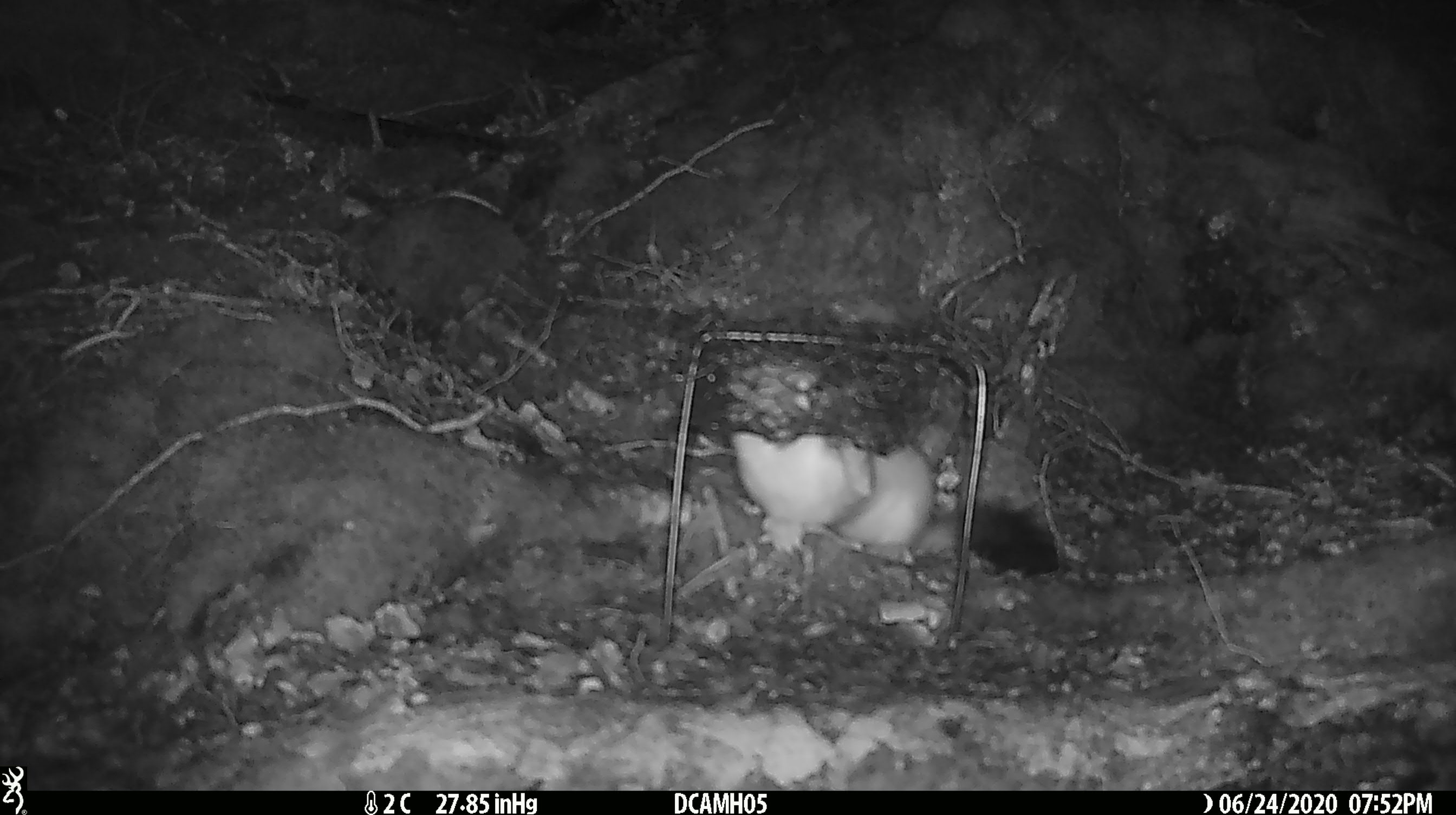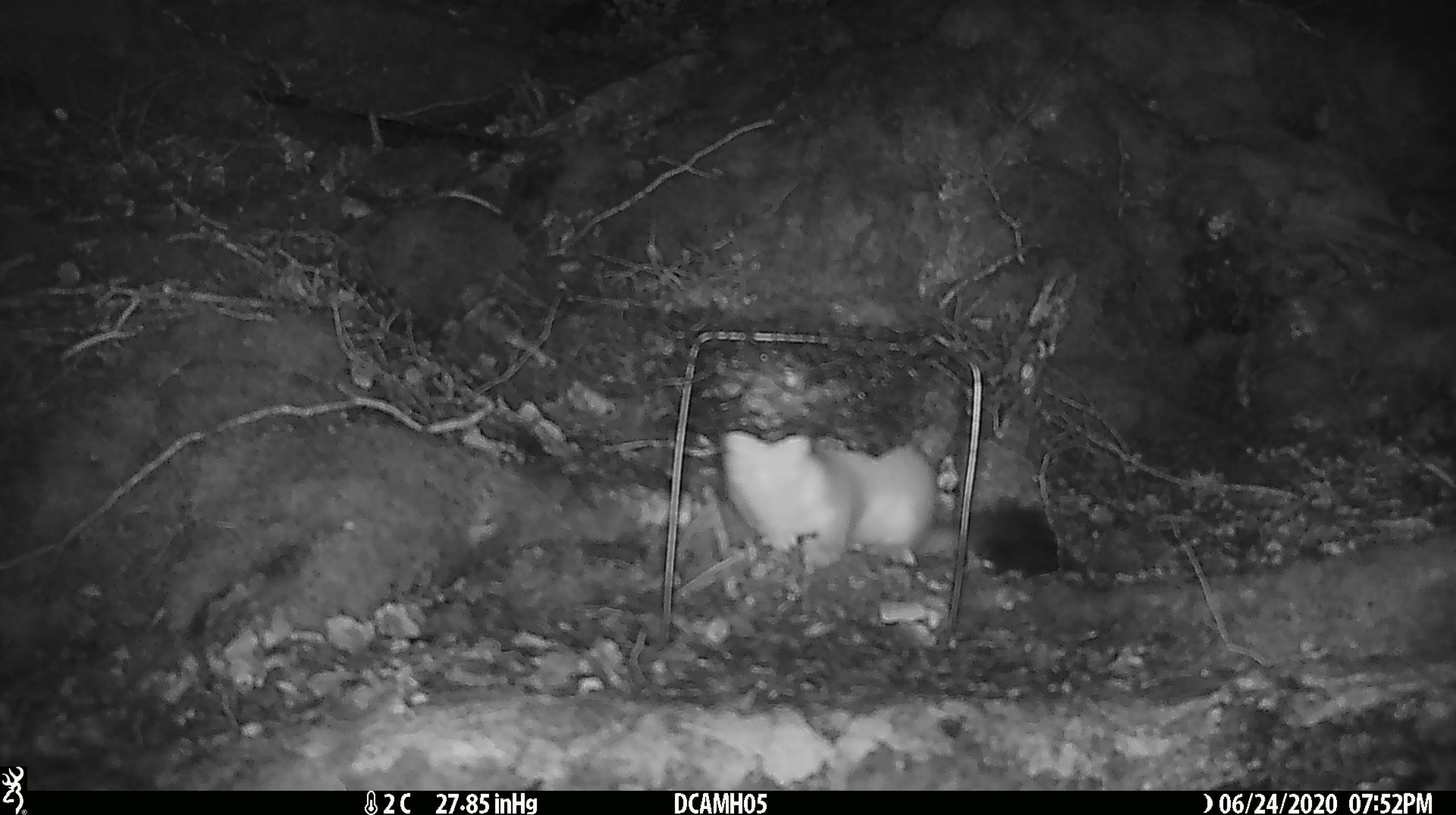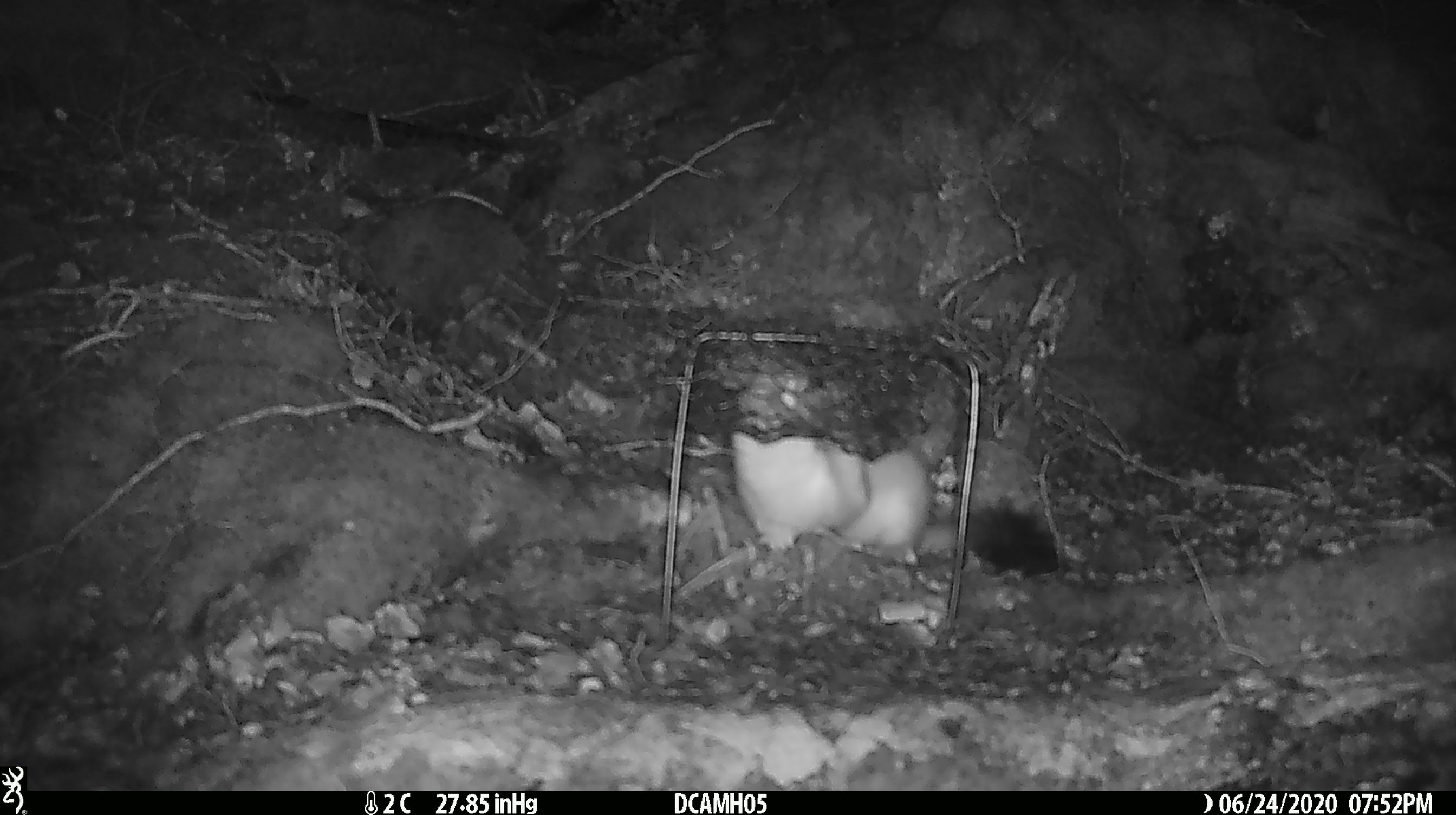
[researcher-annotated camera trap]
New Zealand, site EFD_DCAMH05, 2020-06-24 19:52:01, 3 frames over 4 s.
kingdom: Animalia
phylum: Chordata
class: Mammalia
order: Carnivora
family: Mustelidae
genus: Mustela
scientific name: Mustela erminea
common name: stoat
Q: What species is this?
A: Stoat (Mustela erminea).